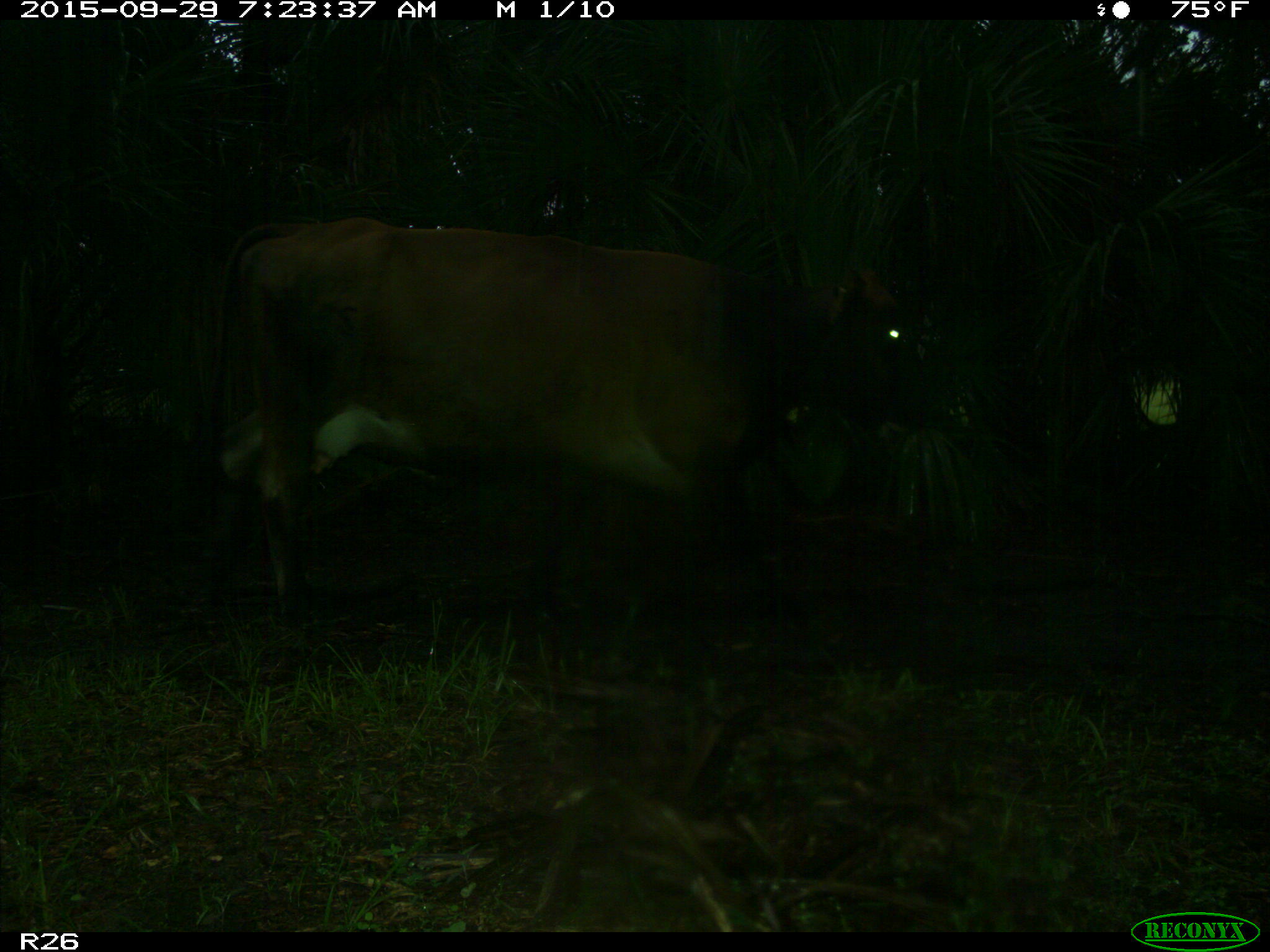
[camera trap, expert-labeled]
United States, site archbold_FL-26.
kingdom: Animalia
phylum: Chordata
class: Mammalia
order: Artiodactyla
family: Bovidae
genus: Bos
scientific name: Bos taurus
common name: domestic cow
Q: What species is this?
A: Bos taurus (domestic cow).